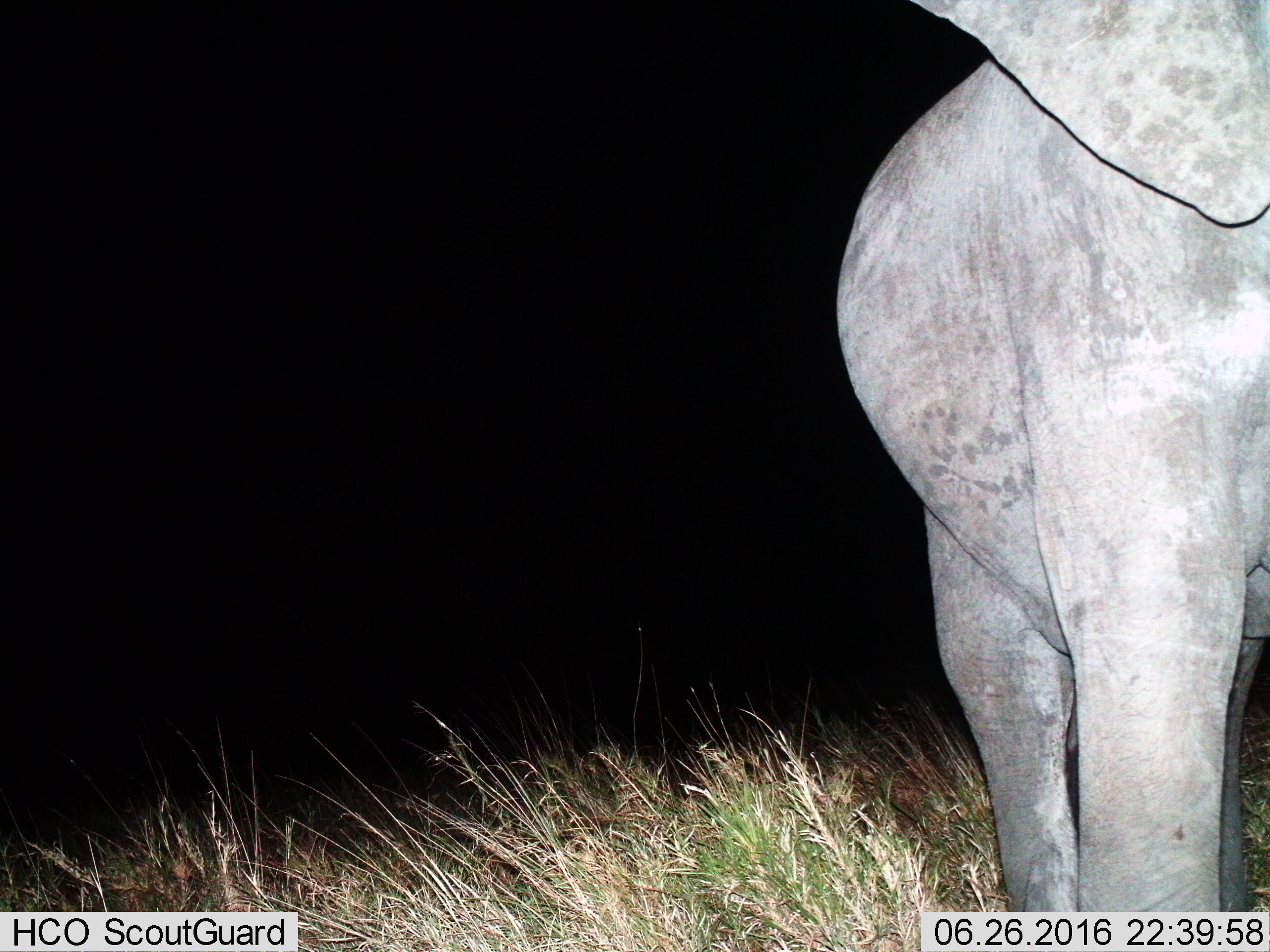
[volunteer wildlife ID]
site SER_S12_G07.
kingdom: Animalia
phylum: Chordata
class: Mammalia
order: Proboscidea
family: Elephantidae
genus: Loxodonta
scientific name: Loxodonta africana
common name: african bush elephant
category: elephant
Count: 1.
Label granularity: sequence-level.